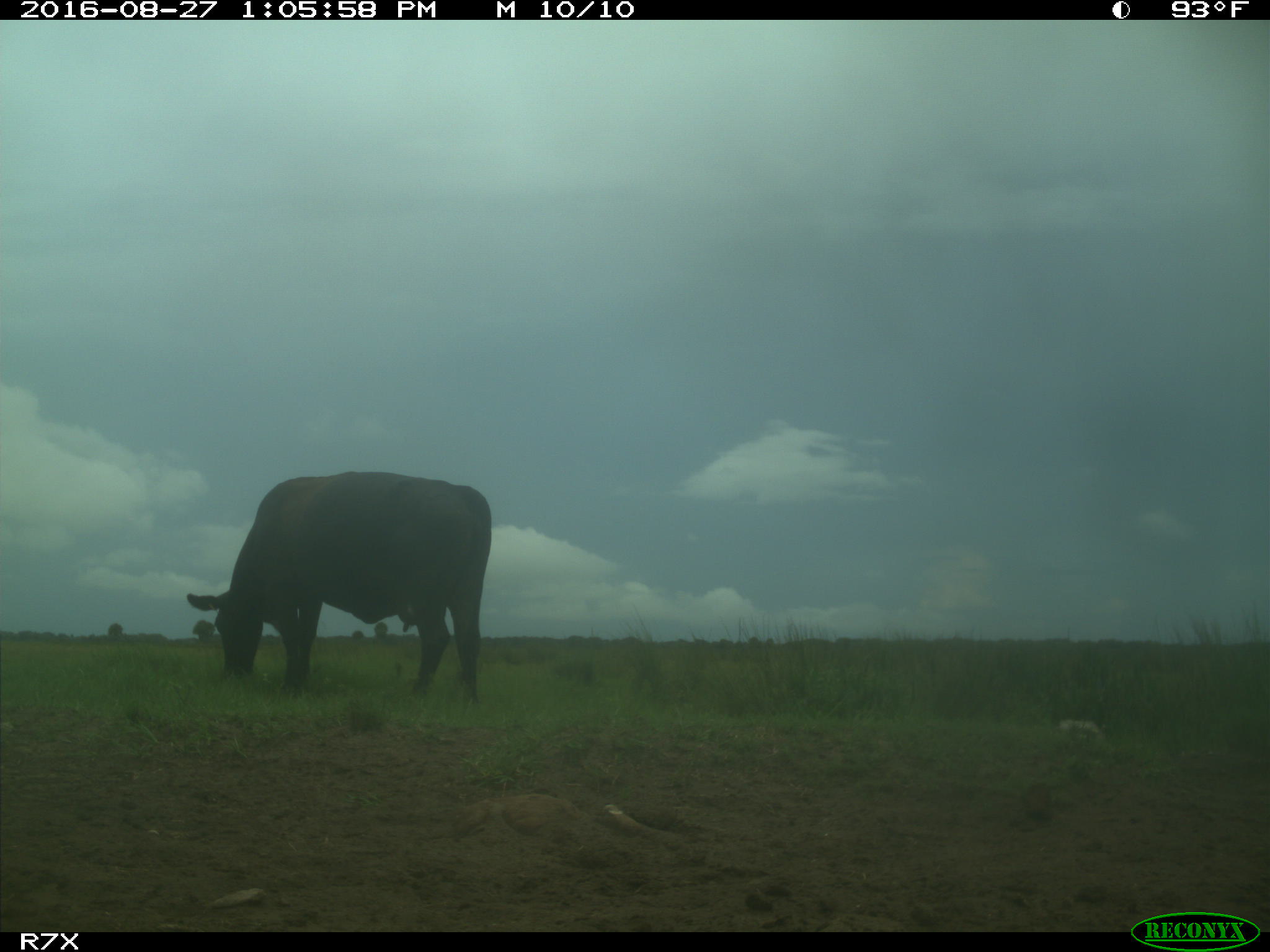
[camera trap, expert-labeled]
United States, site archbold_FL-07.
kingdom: Animalia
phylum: Chordata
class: Mammalia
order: Artiodactyla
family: Bovidae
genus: Bos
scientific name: Bos taurus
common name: domestic cow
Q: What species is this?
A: Bos taurus (domestic cow).